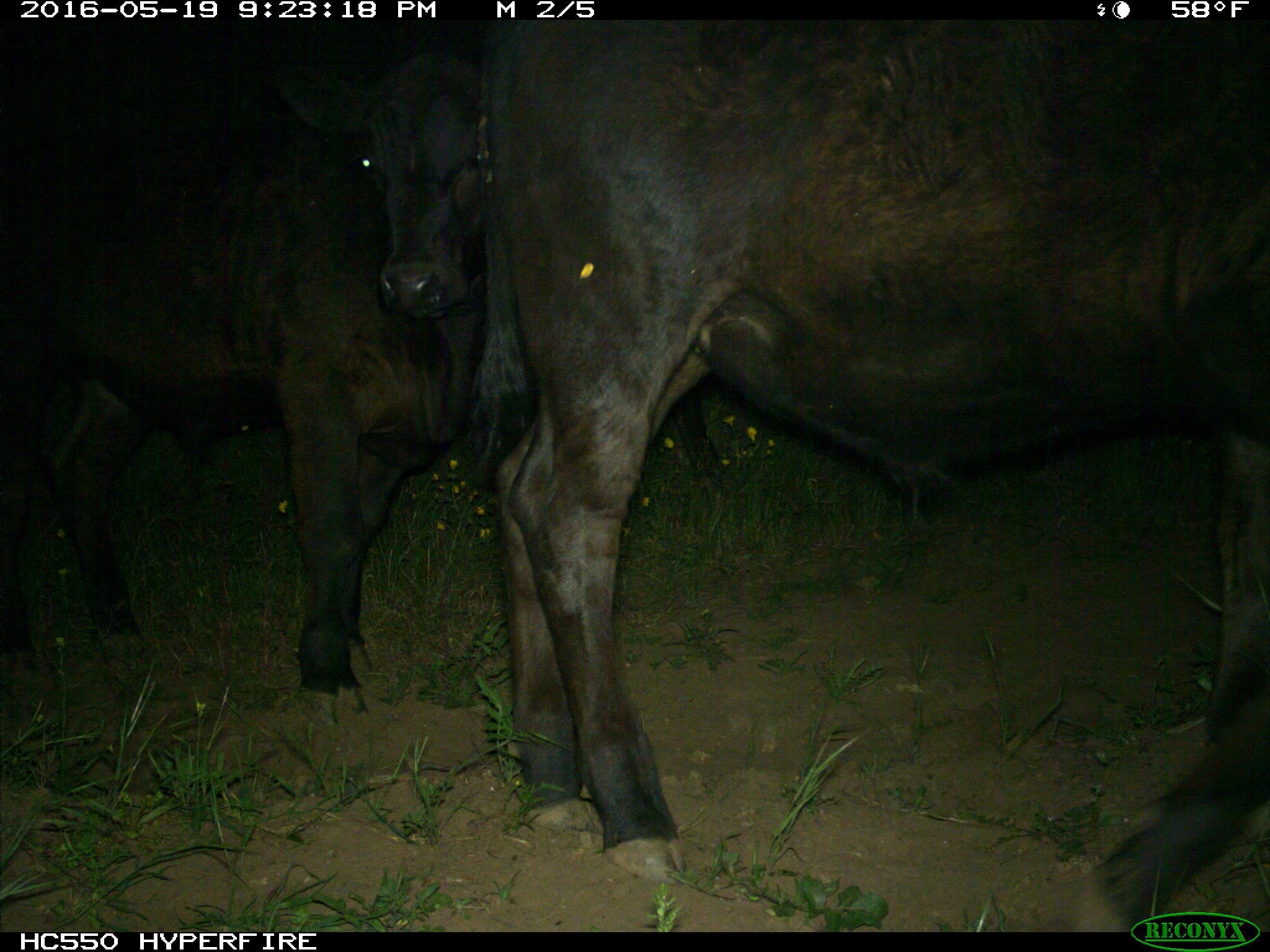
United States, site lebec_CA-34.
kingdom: Animalia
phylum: Chordata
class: Mammalia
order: Artiodactyla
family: Bovidae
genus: Bos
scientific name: Bos taurus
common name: domestic cow